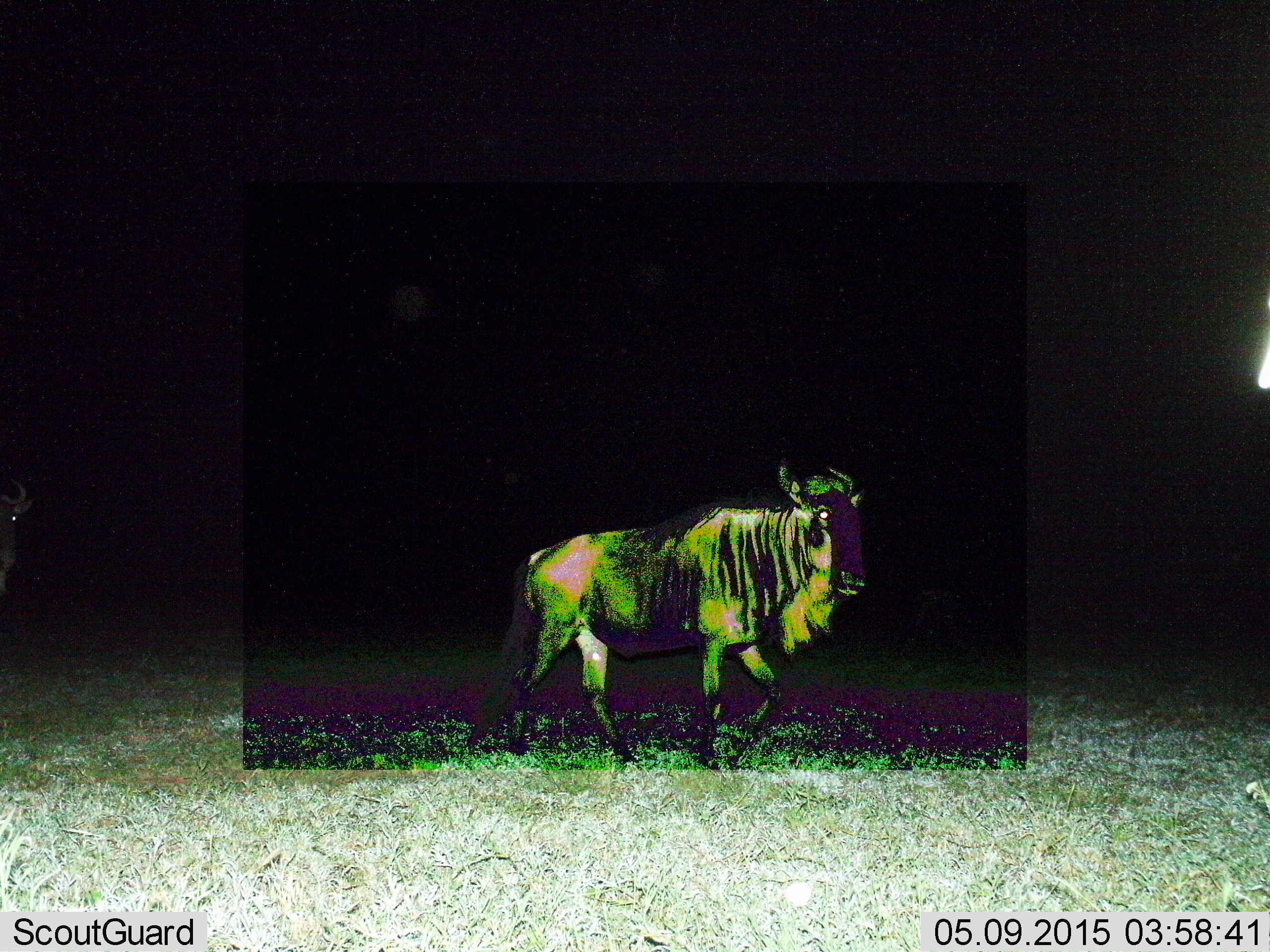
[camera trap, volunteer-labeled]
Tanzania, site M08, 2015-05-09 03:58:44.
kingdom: Animalia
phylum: Chordata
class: Mammalia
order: Artiodactyla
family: Bovidae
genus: Connochaetes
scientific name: Connochaetes taurinus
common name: blue wildebeest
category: wildebeest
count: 1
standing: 30%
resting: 0%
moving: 90%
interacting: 0%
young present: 0%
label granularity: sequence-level